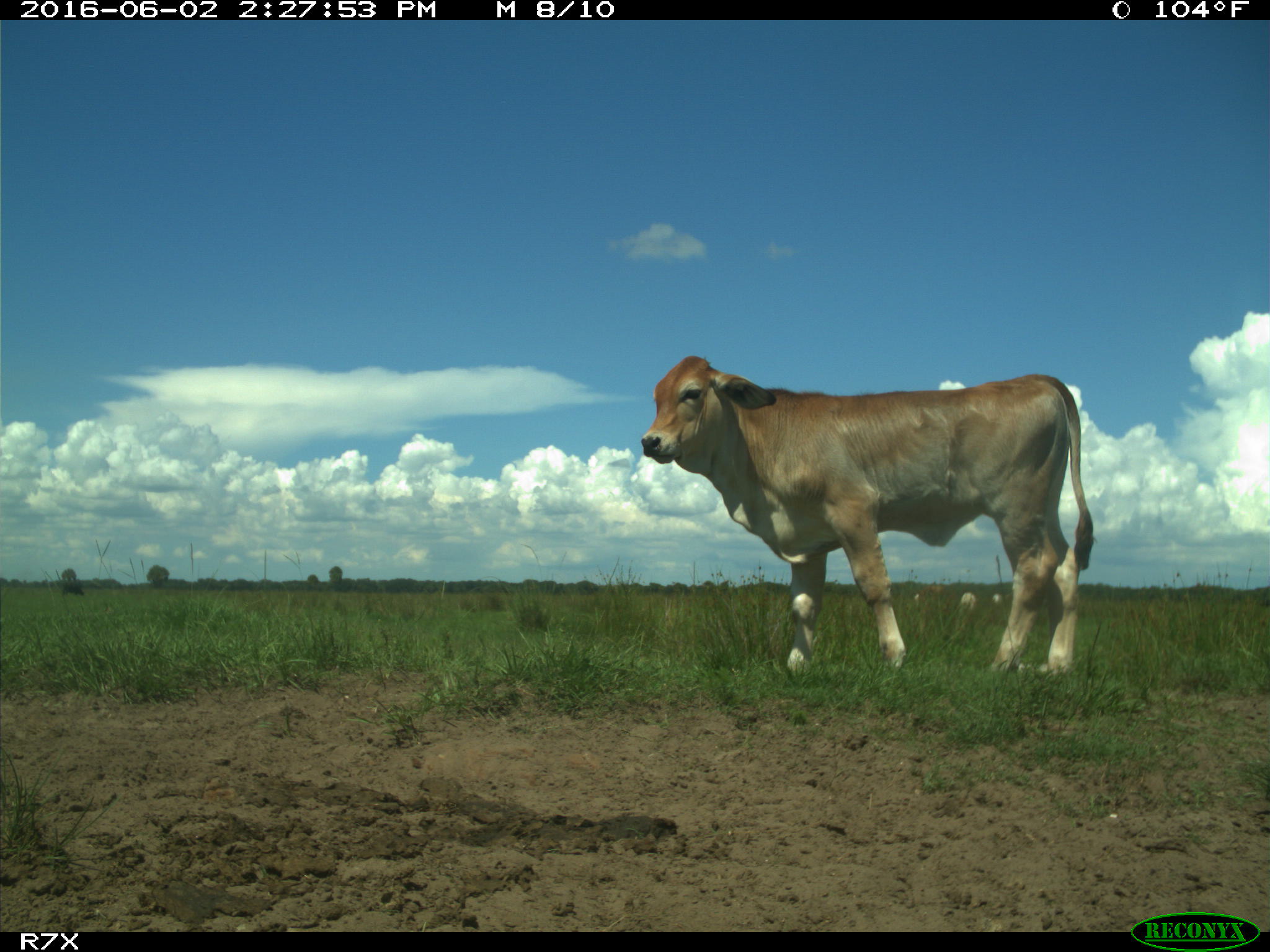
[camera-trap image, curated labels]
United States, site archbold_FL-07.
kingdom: Animalia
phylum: Chordata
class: Mammalia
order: Artiodactyla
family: Bovidae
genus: Bos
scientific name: Bos taurus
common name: domestic cow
Bos taurus (domestic cow).